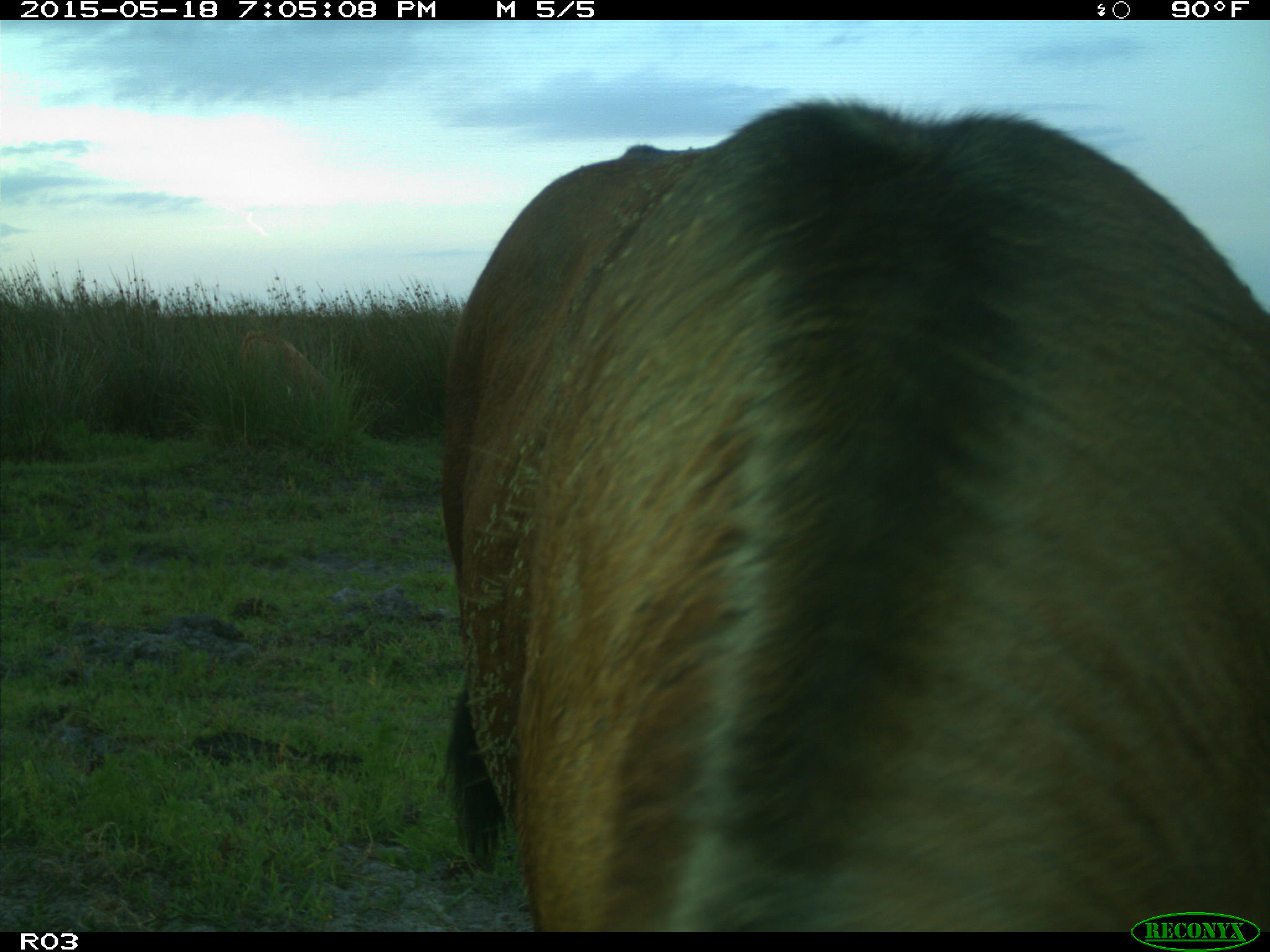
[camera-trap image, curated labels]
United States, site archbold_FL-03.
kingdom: Animalia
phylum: Chordata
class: Mammalia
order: Artiodactyla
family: Bovidae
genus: Bos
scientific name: Bos taurus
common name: domestic cow